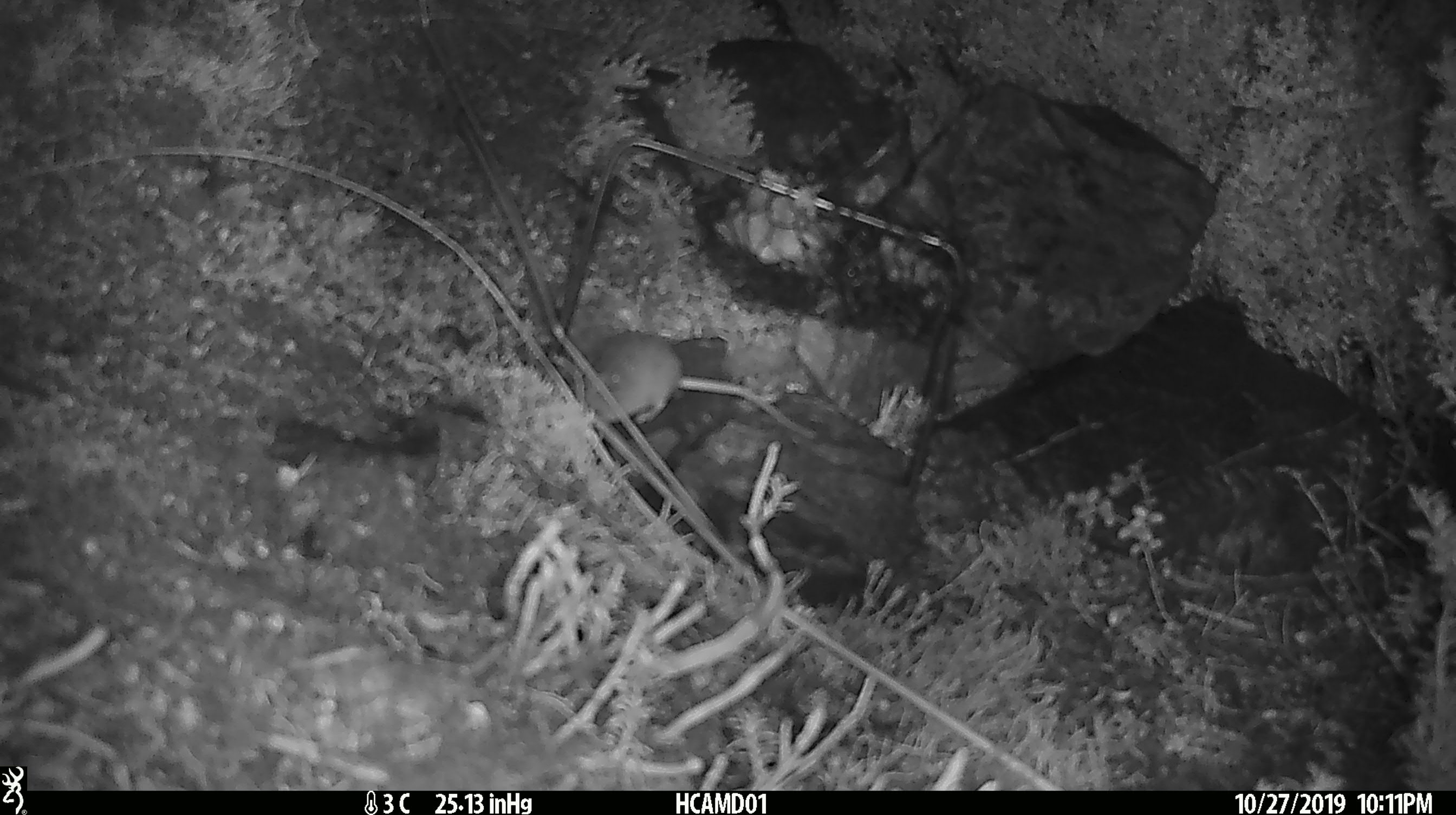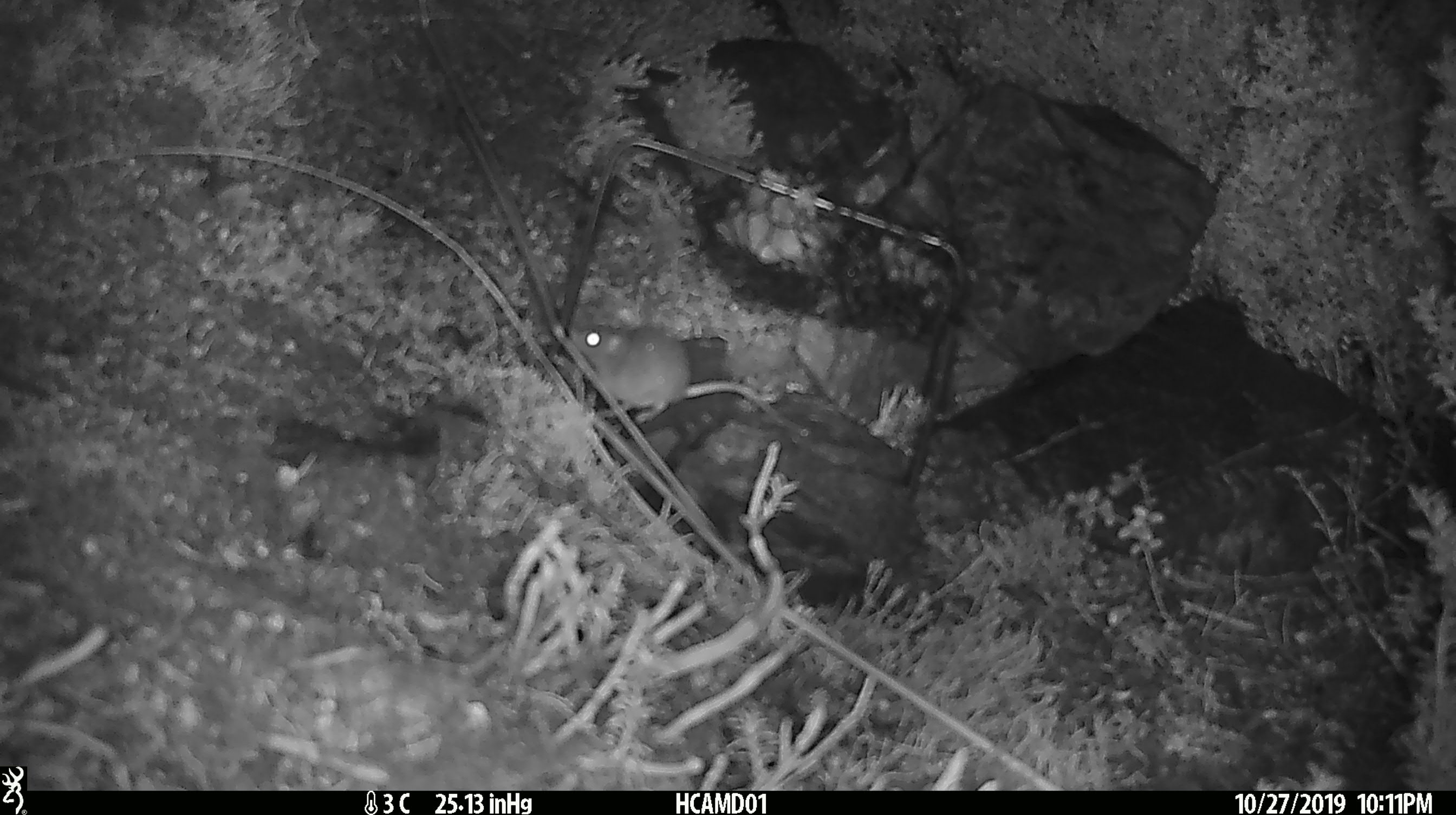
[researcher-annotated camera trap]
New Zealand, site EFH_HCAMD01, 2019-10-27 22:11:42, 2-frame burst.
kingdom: Animalia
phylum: Chordata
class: Mammalia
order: Rodentia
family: Muridae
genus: Mus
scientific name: Mus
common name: mouse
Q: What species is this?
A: Mouse (Mus).